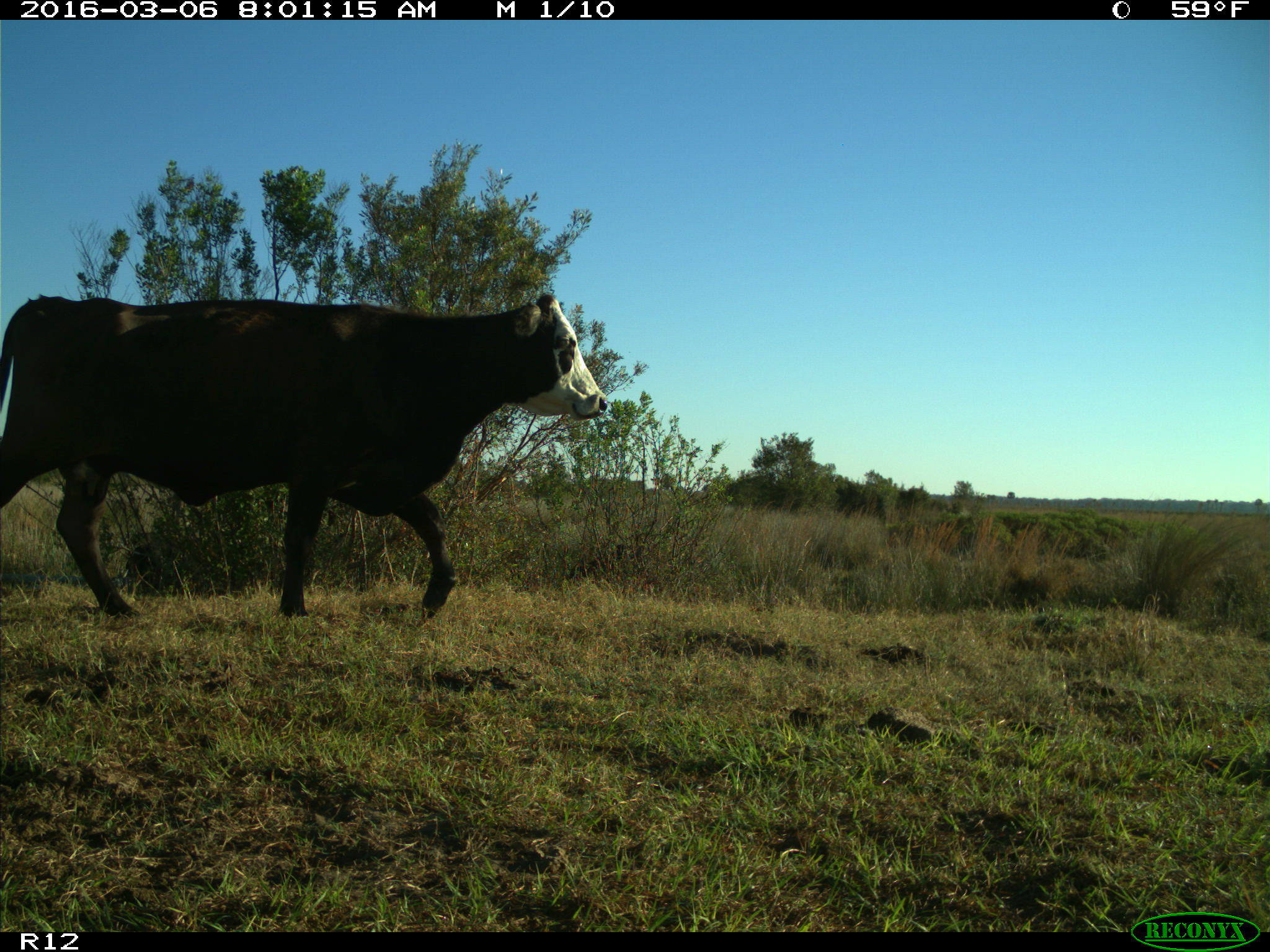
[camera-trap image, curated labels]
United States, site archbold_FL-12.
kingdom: Animalia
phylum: Chordata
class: Mammalia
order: Artiodactyla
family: Bovidae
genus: Bos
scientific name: Bos taurus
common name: domestic cow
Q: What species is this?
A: Bos taurus (domestic cow).